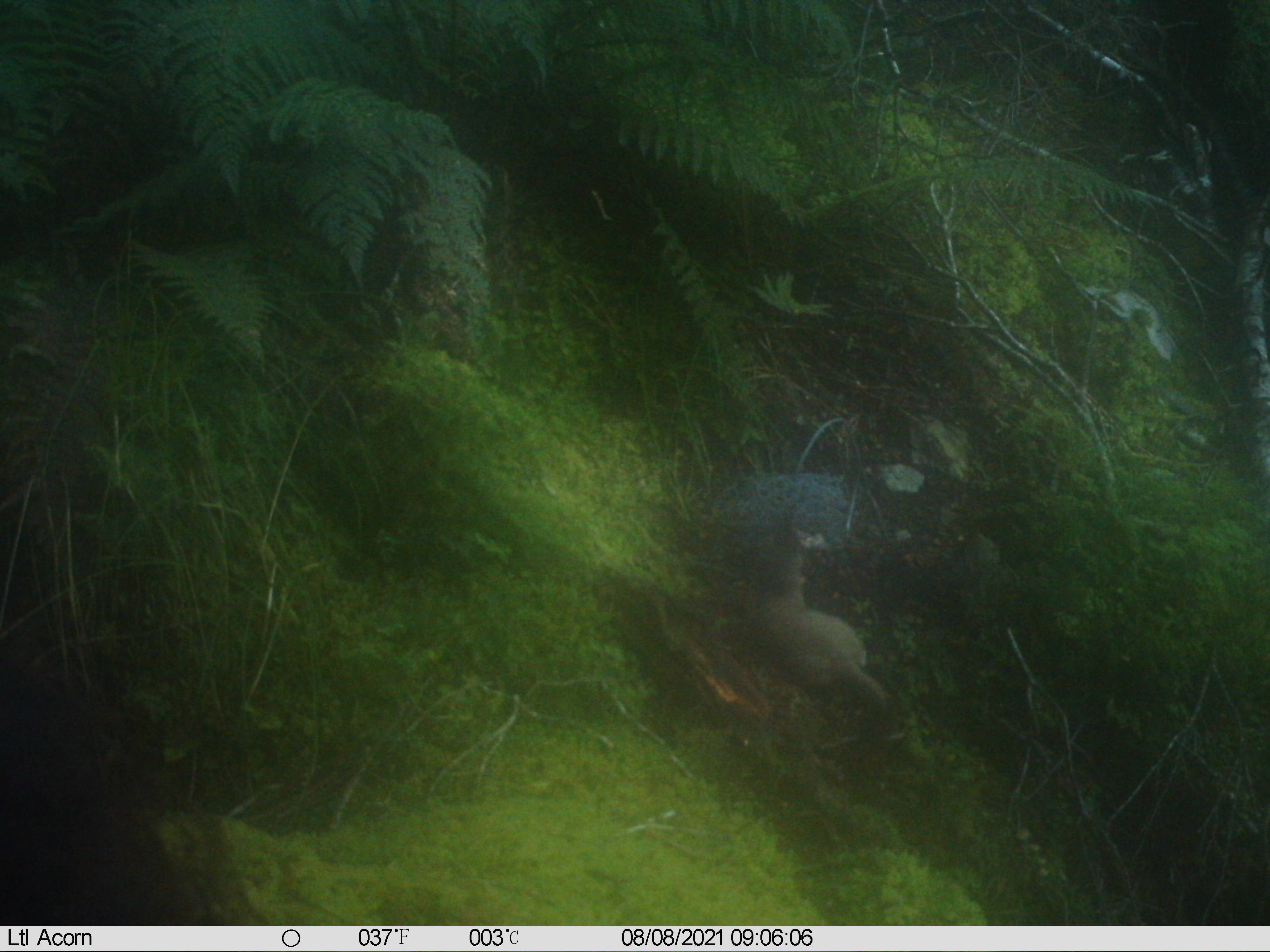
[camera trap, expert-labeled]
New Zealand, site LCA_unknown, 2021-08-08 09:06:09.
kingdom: Animalia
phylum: Chordata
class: Mammalia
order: Carnivora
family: Mustelidae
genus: Mustela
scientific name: Mustela erminea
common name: stoat